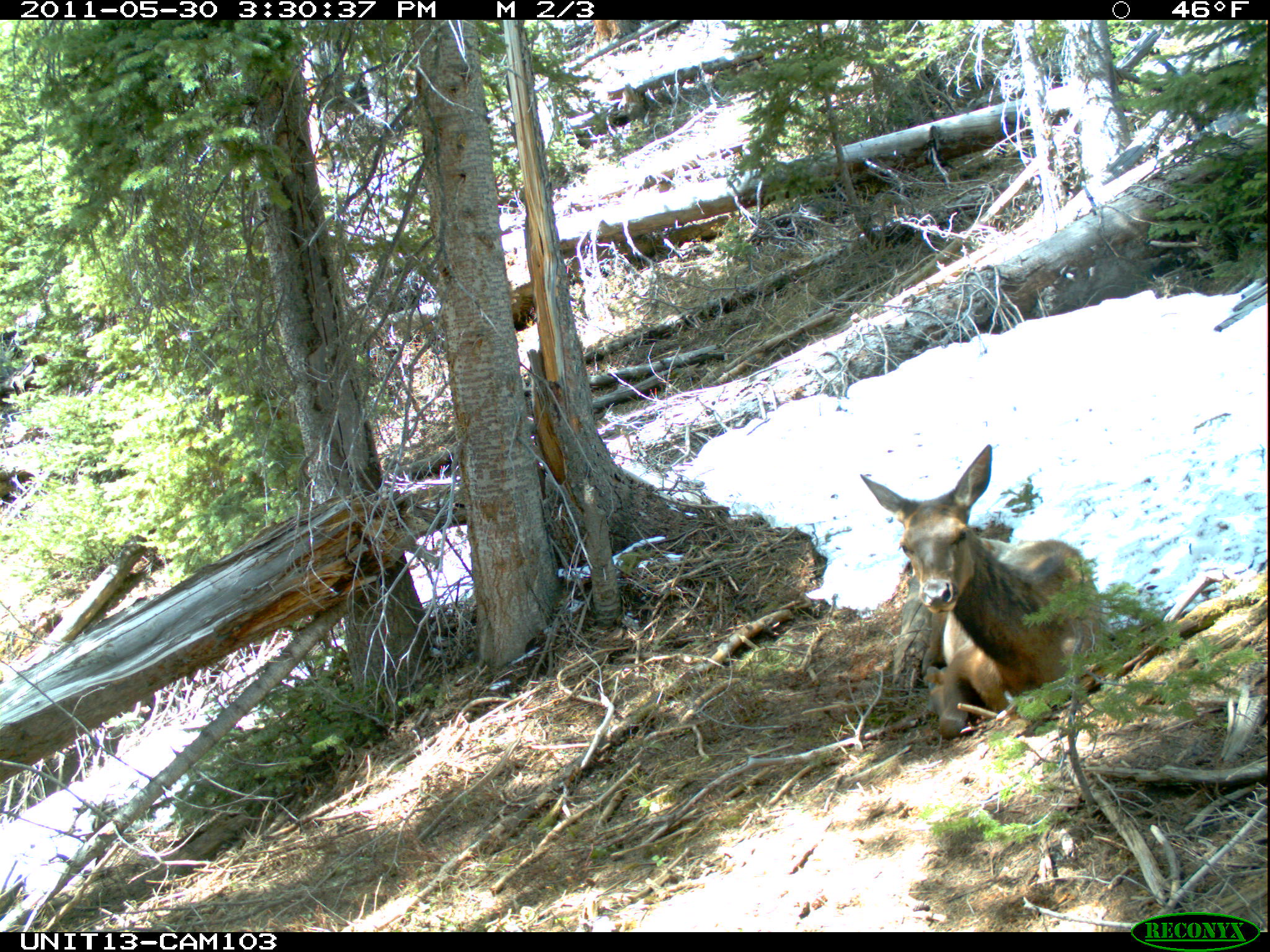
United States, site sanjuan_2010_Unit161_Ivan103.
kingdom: Animalia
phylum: Chordata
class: Mammalia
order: Artiodactyla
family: Cervidae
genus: Cervus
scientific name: Cervus elaphus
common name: red deer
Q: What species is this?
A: Cervus elaphus (red deer).